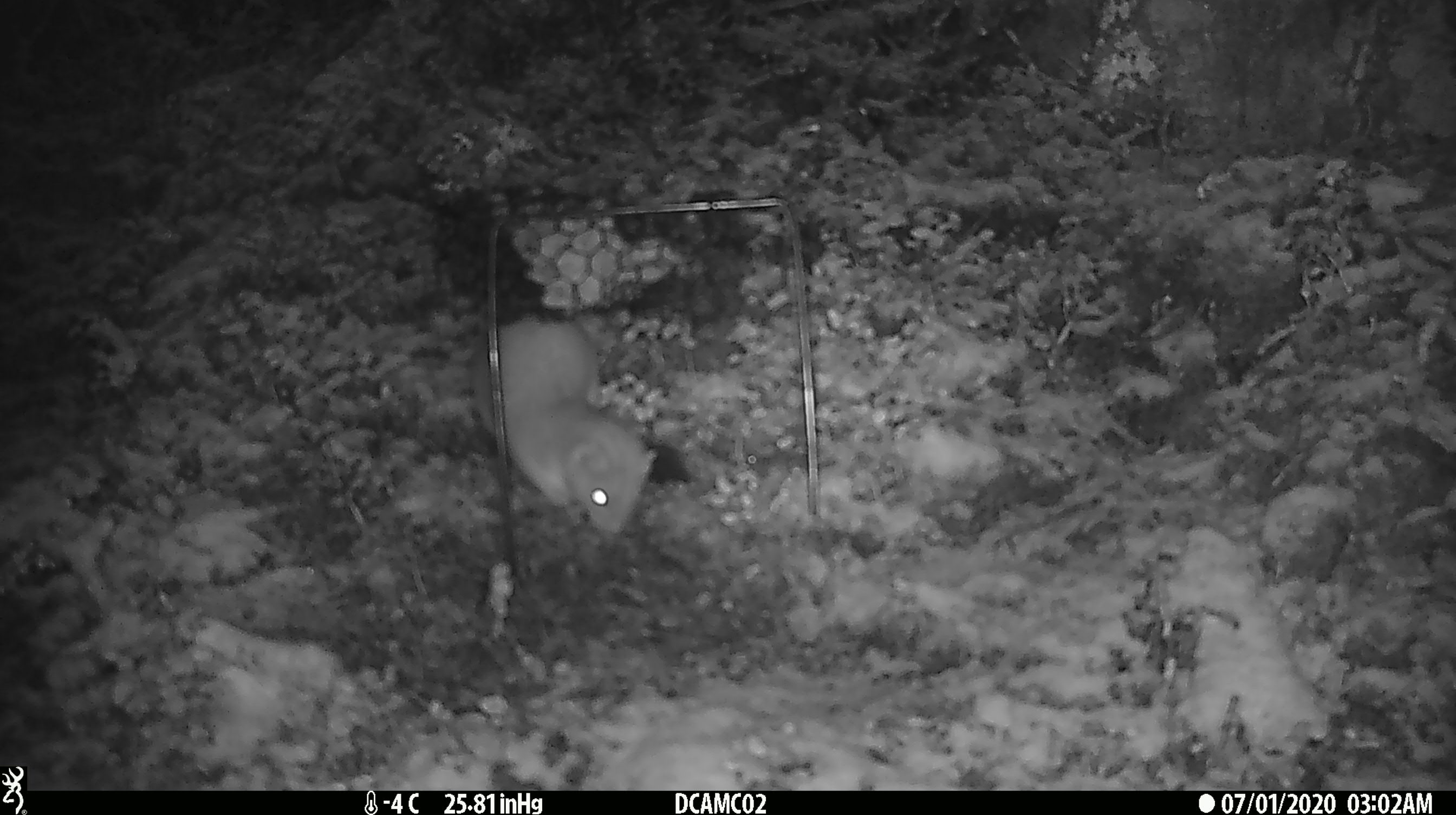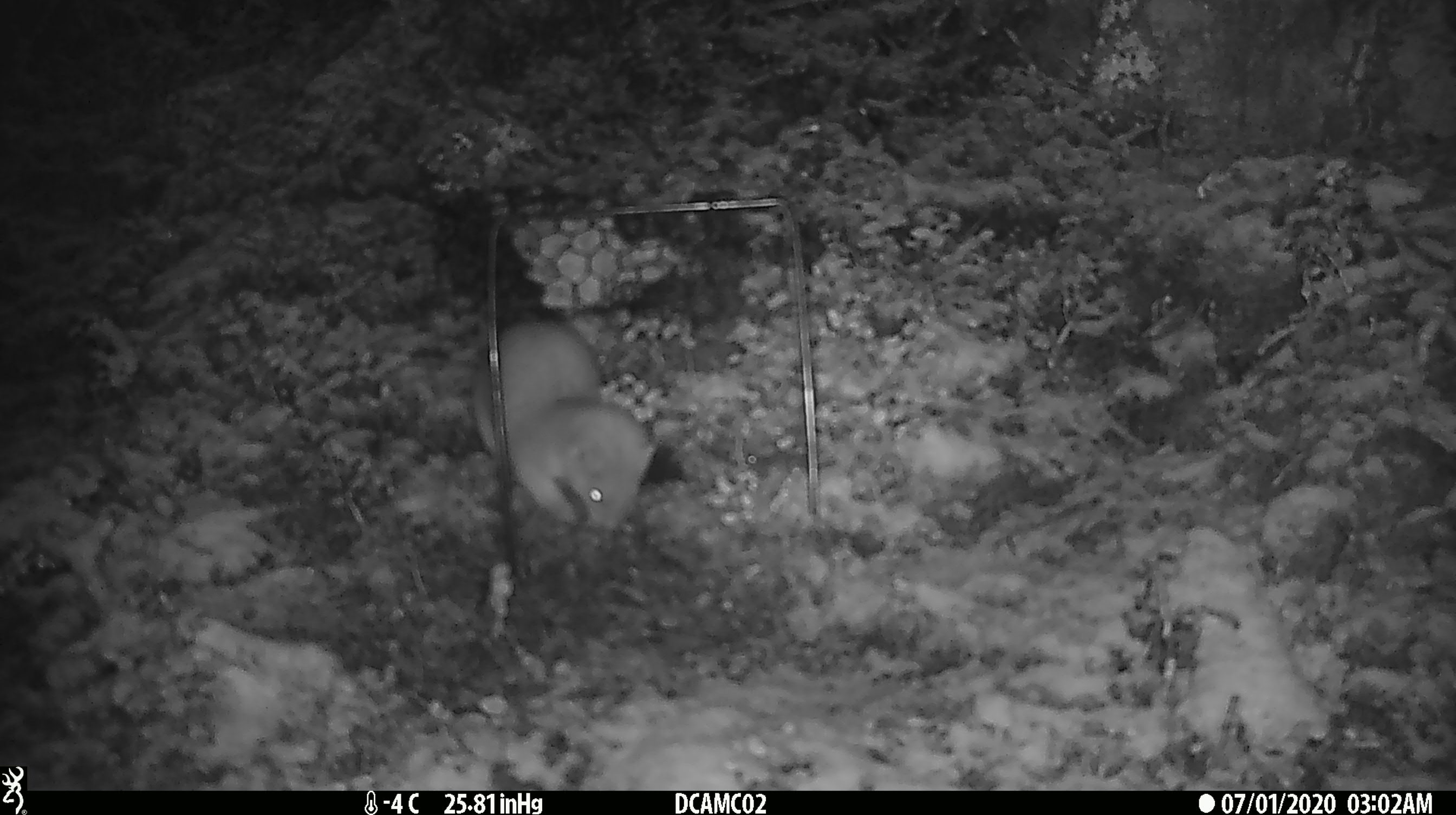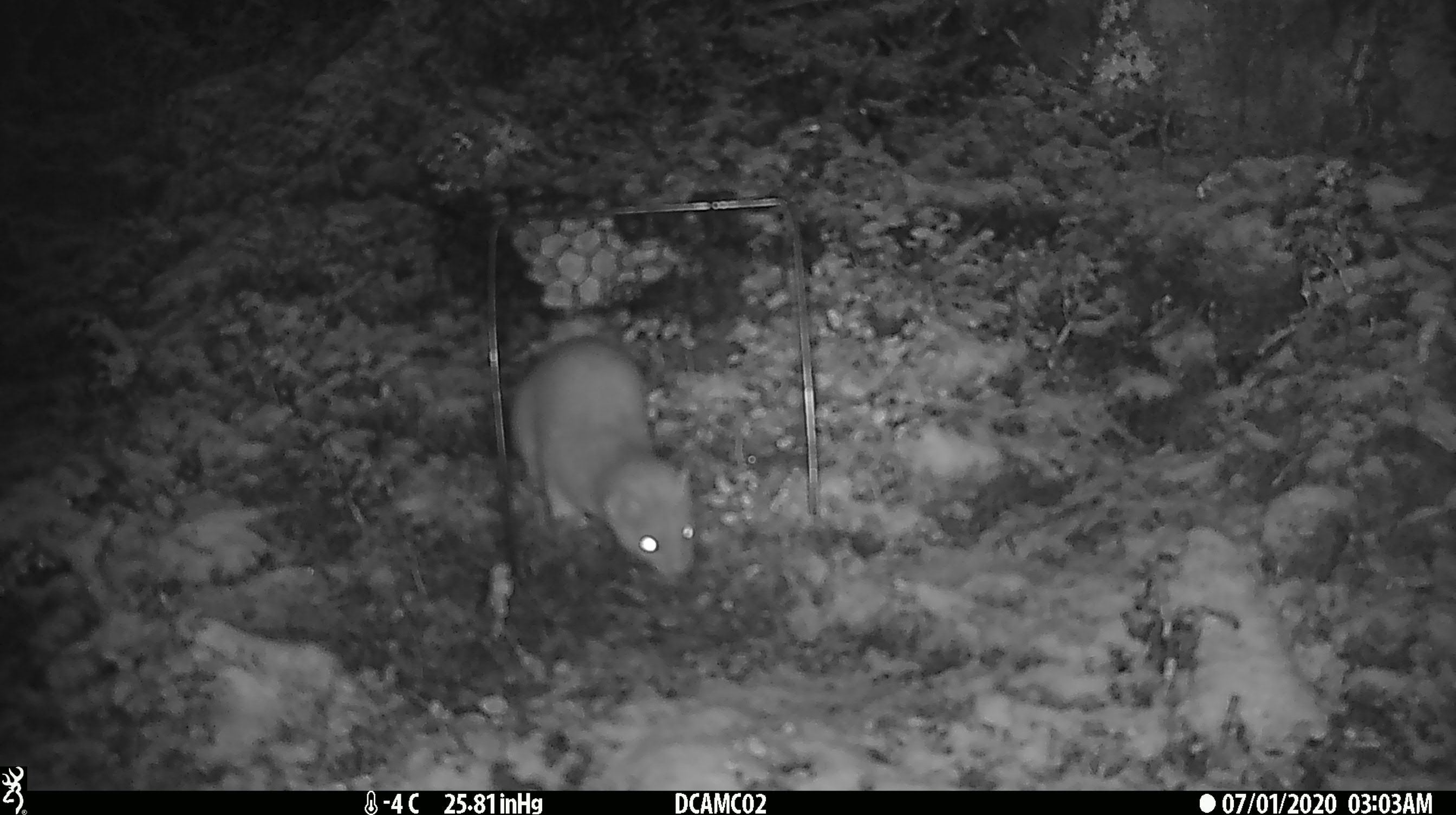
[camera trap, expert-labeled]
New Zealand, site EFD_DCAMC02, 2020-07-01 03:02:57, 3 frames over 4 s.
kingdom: Animalia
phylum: Chordata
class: Mammalia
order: Carnivora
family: Mustelidae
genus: Mustela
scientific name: Mustela erminea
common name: stoat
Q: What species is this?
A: Stoat (Mustela erminea).